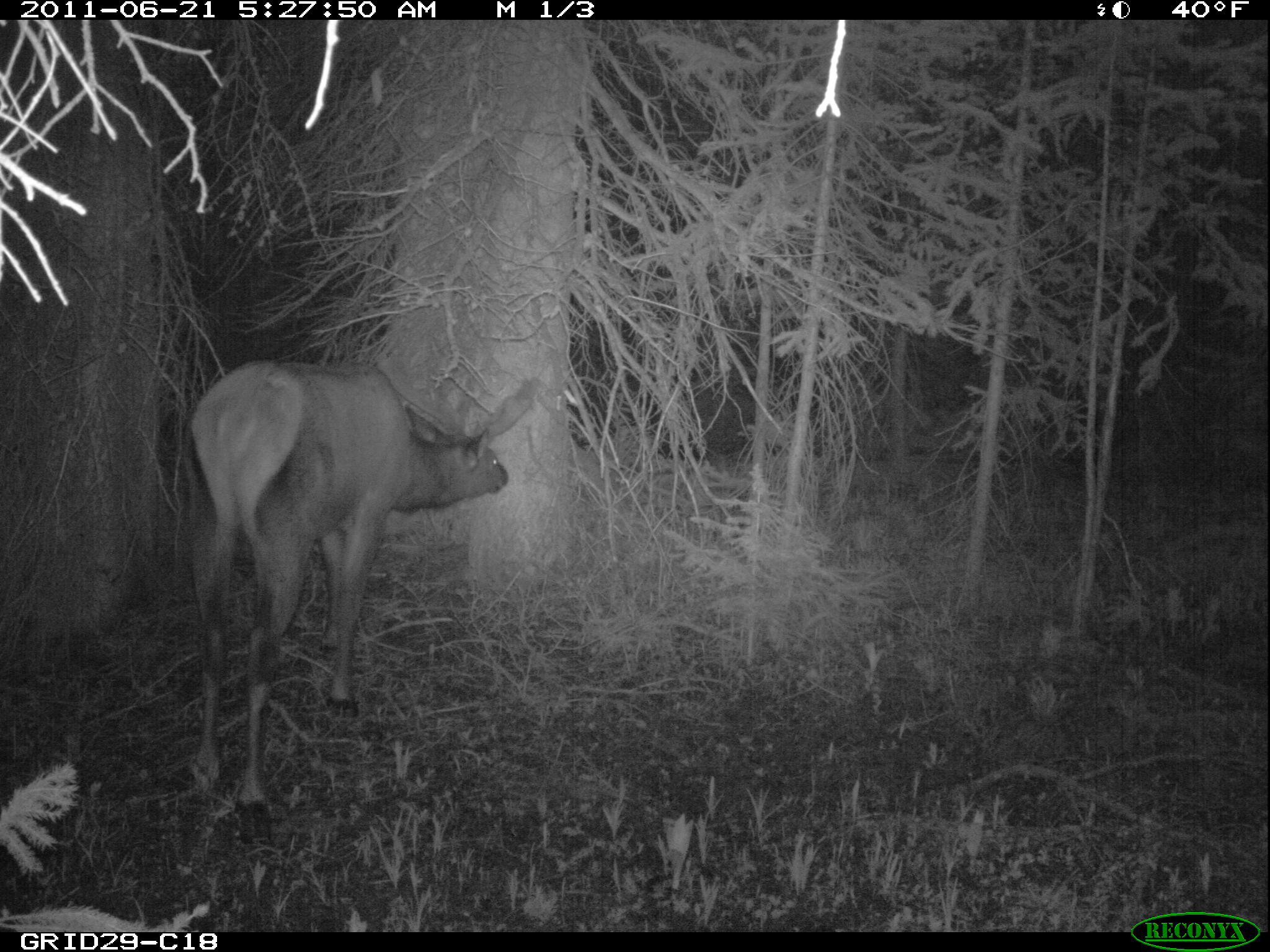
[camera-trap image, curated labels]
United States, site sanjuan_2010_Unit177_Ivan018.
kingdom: Animalia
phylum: Chordata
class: Mammalia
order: Artiodactyla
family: Cervidae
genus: Cervus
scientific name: Cervus elaphus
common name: red deer